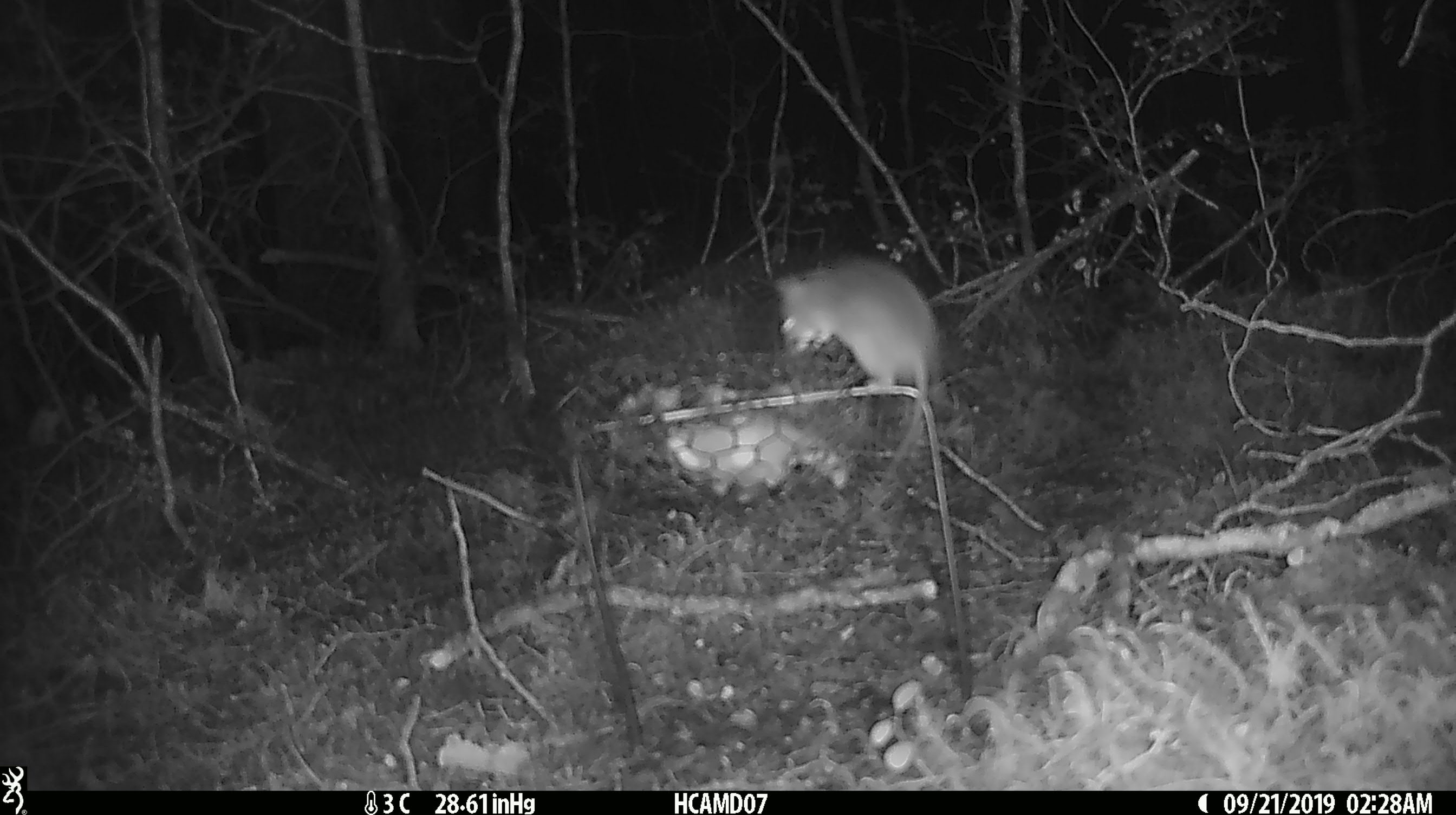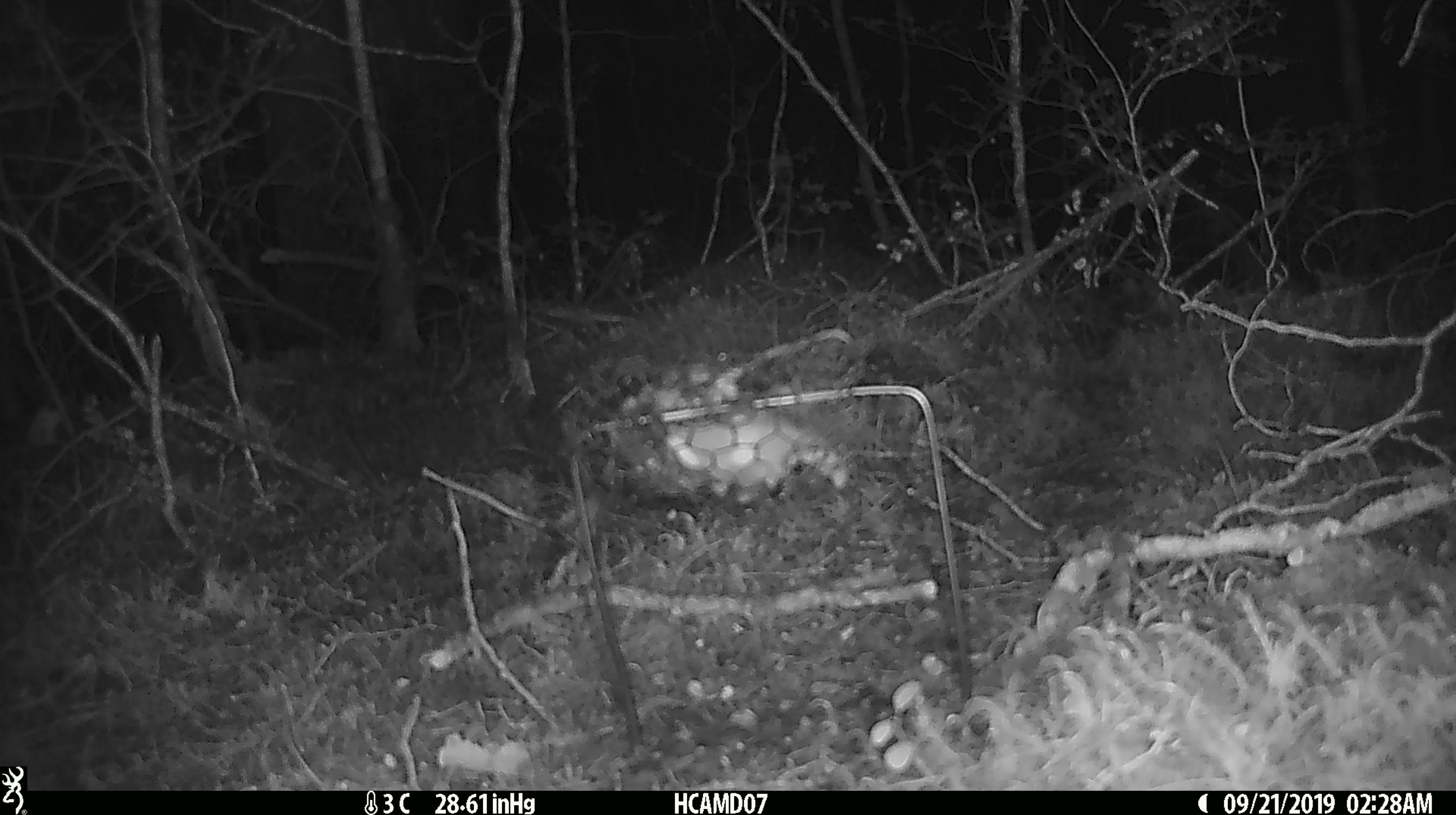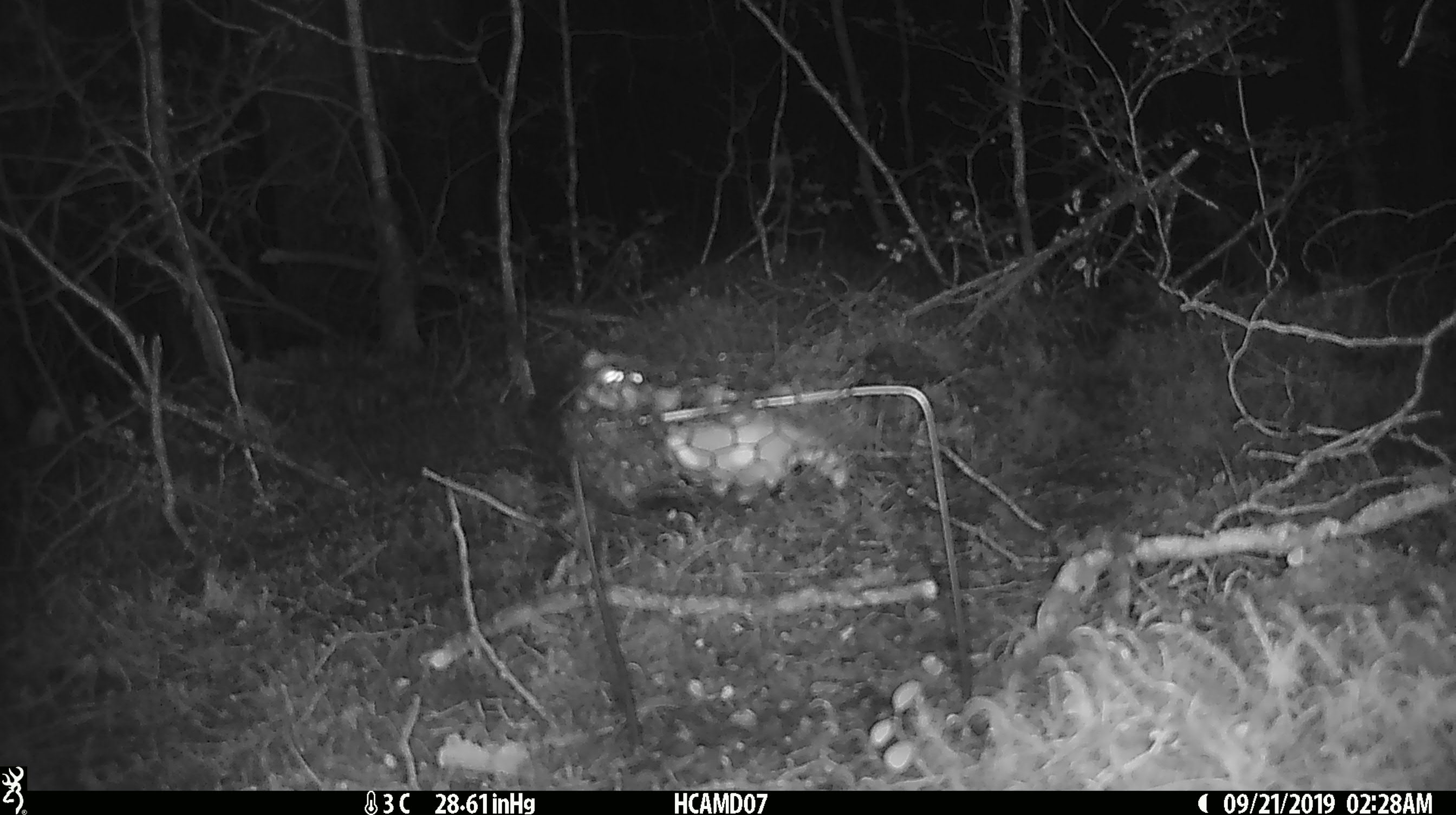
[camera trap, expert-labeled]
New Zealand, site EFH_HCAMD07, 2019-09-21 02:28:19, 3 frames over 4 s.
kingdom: Animalia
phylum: Chordata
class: Mammalia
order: Rodentia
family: Muridae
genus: Mus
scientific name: Mus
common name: mouse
Mouse (Mus).